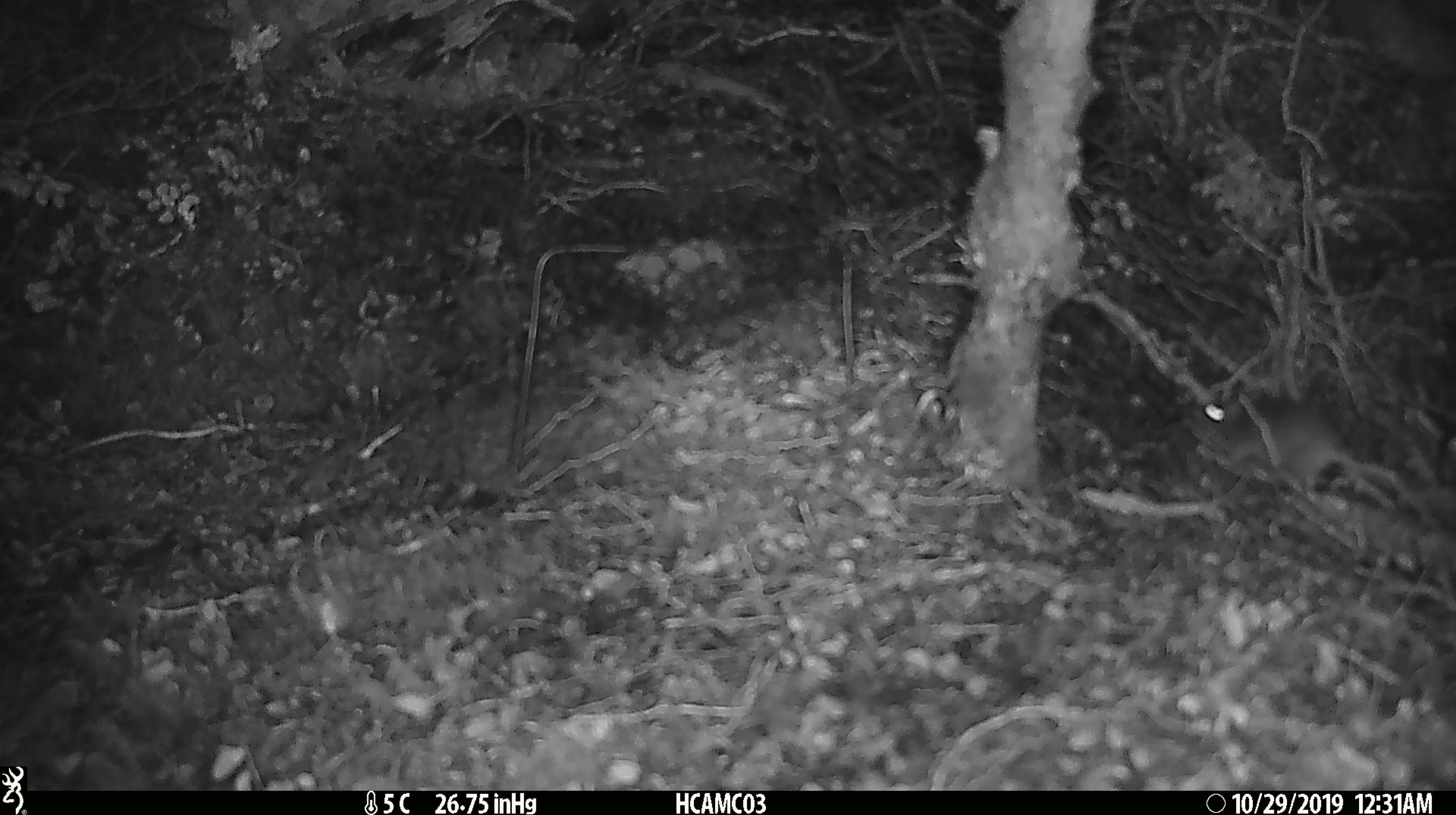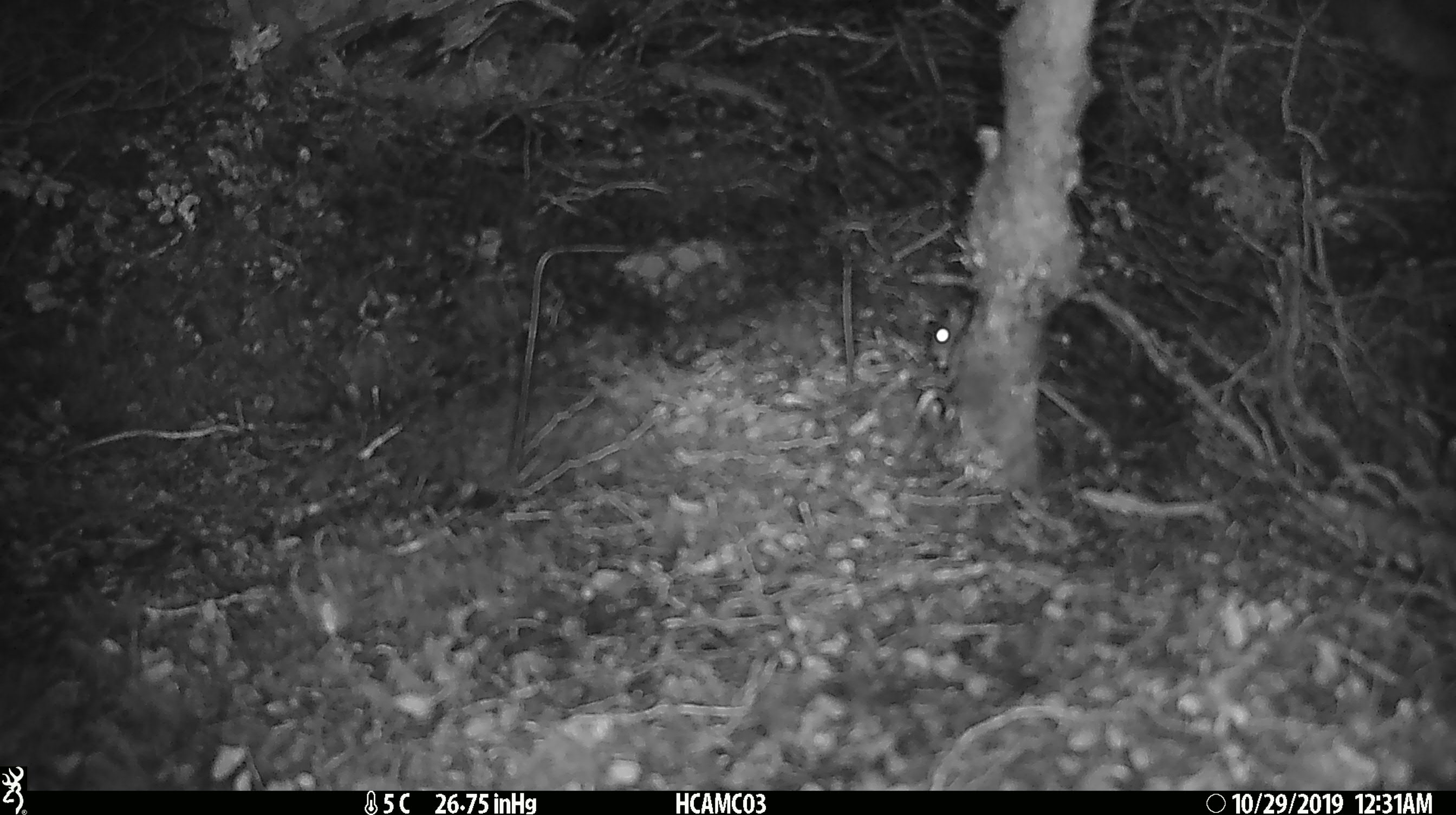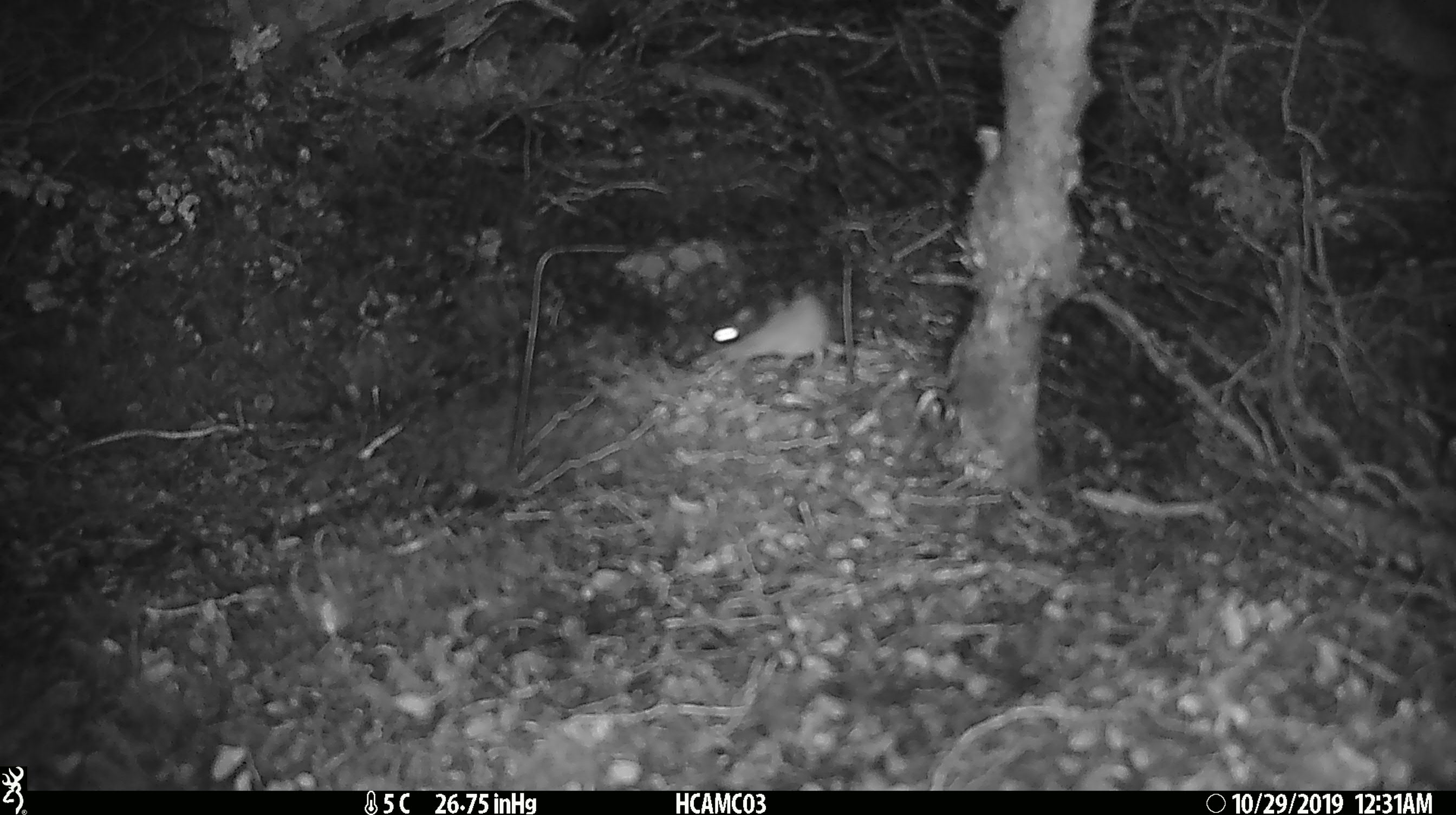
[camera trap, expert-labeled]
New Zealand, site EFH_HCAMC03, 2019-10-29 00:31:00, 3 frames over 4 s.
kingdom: Animalia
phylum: Chordata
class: Mammalia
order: Rodentia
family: Muridae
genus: Mus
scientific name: Mus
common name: mouse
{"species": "mouse (Mus)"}